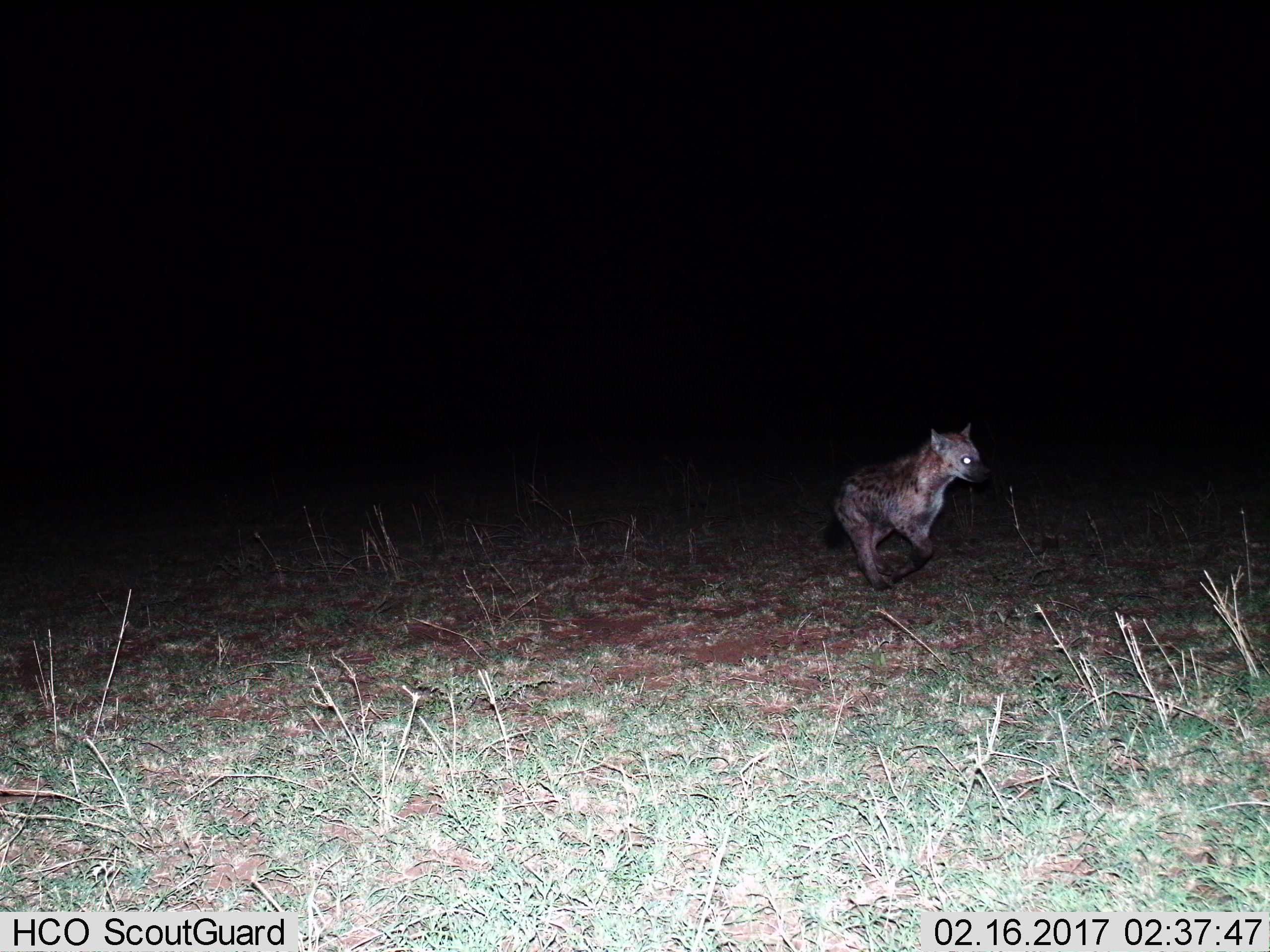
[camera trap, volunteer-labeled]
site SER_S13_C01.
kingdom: Animalia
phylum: Chordata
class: Mammalia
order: Carnivora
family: Hyaenidae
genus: Crocuta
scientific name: Crocuta crocuta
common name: spotted hyena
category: hyenaspotted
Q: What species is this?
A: Hyenaspotted (spotted hyena) (Crocuta crocuta).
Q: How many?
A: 1.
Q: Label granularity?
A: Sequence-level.